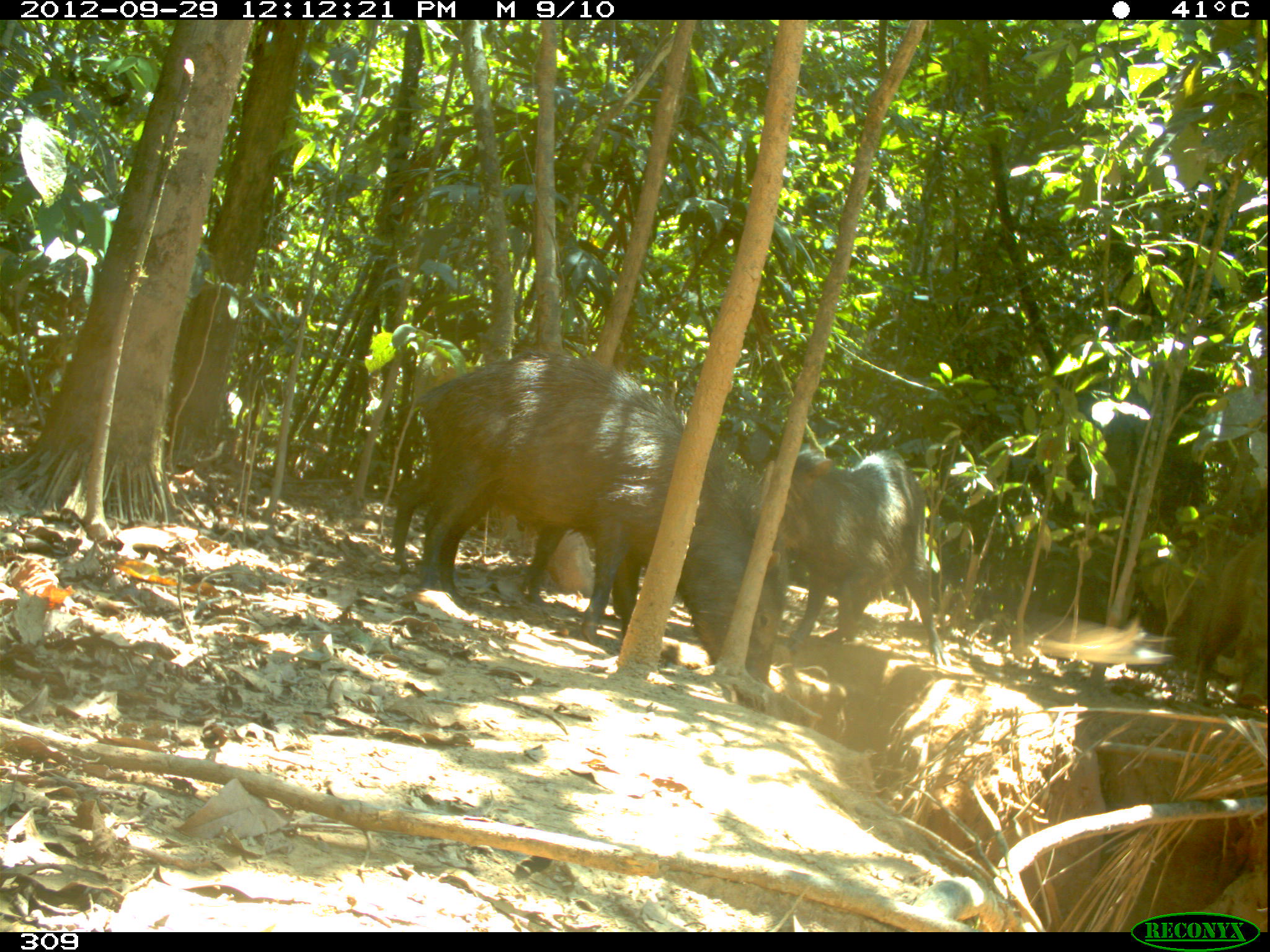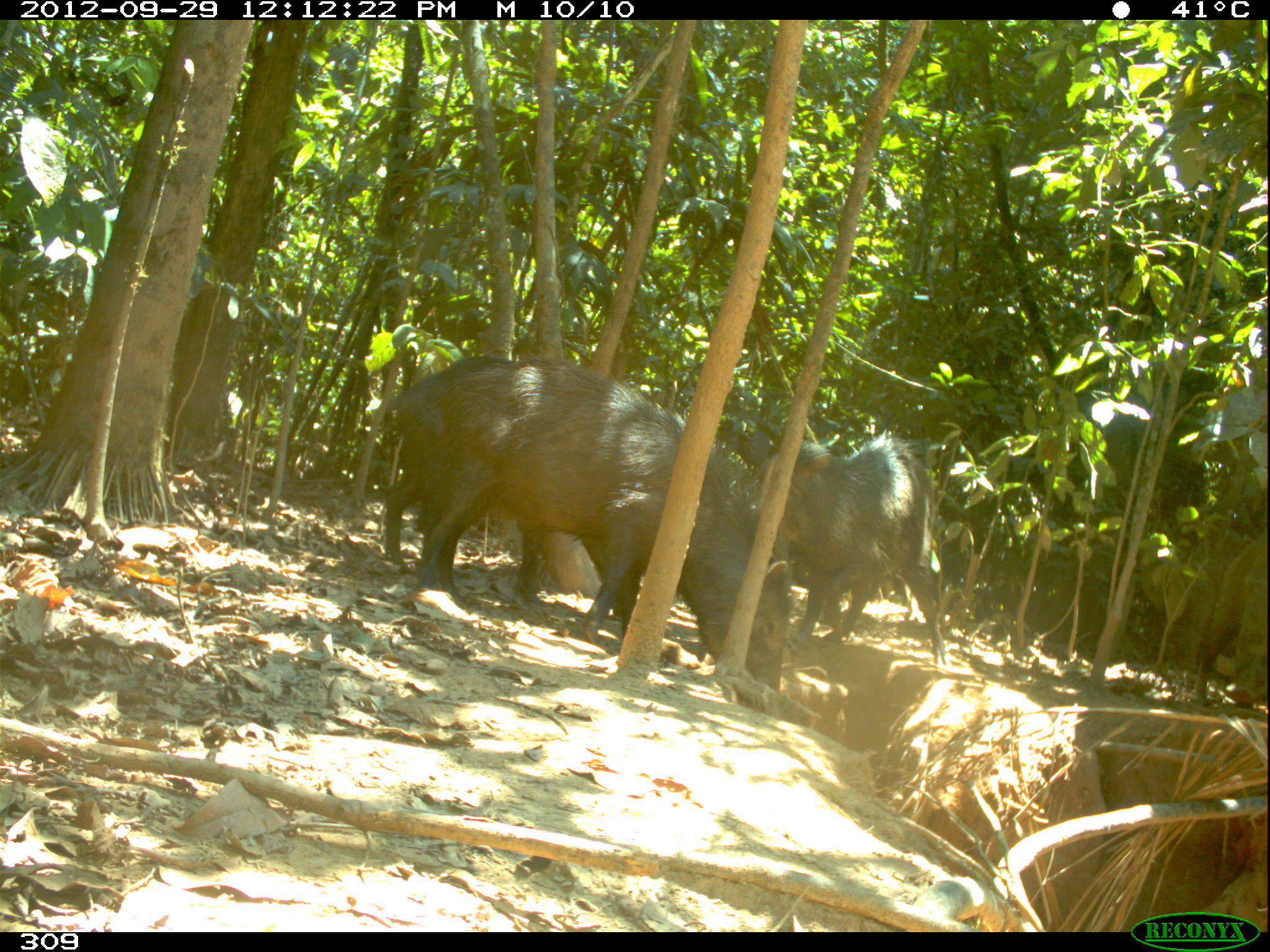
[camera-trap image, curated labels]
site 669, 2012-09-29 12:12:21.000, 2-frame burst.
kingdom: Animalia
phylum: Chordata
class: Mammalia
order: Artiodactyla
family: Tayassuidae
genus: Tayassu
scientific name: Tayassu pecari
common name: white-lipped peccary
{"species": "Tayassu pecari (white-lipped peccary)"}